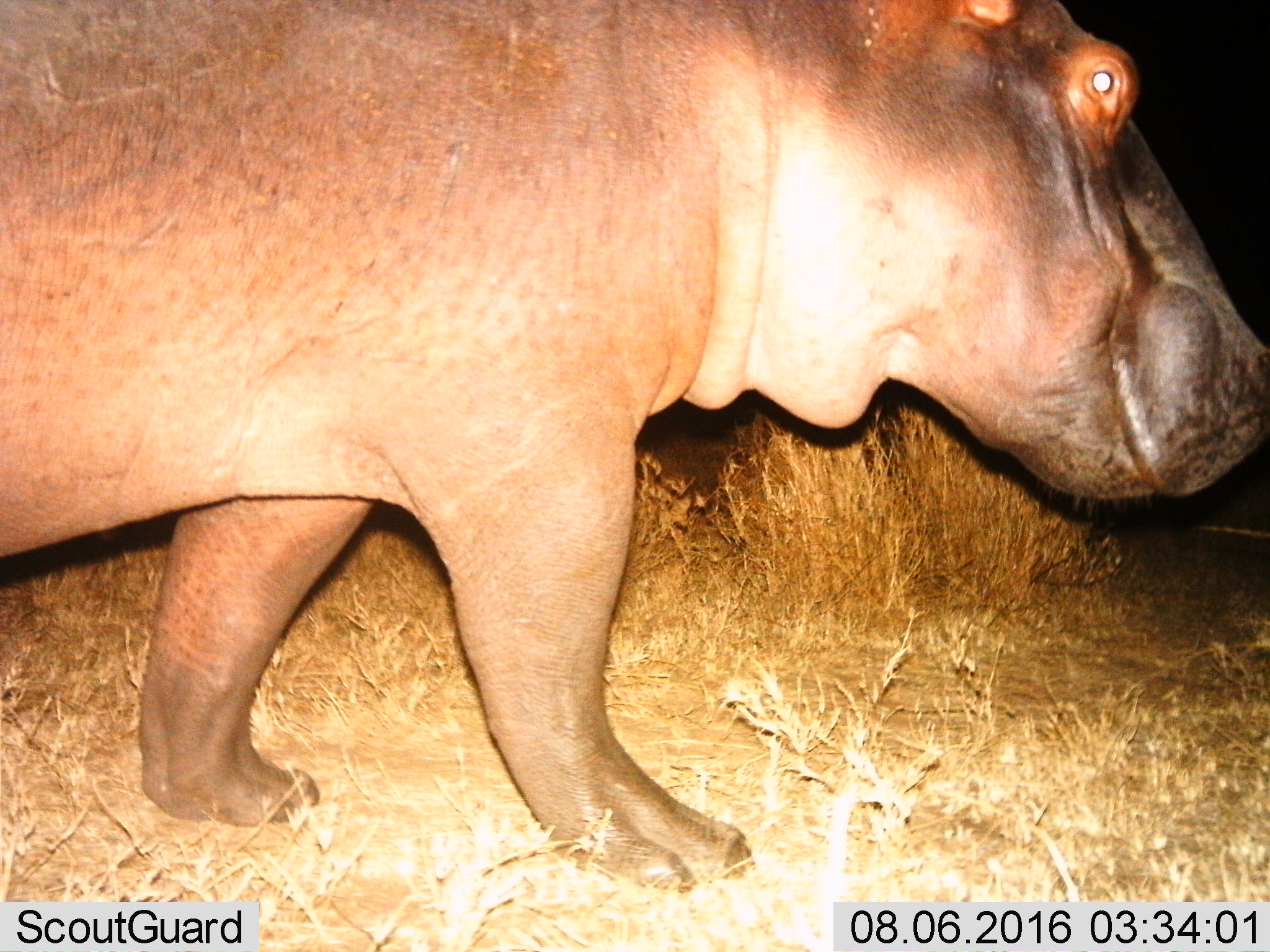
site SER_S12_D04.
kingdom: Animalia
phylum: Chordata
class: Mammalia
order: Artiodactyla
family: Hippopotamidae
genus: Hippopotamus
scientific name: Hippopotamus amphibius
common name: hippopotamus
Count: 1.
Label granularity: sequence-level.